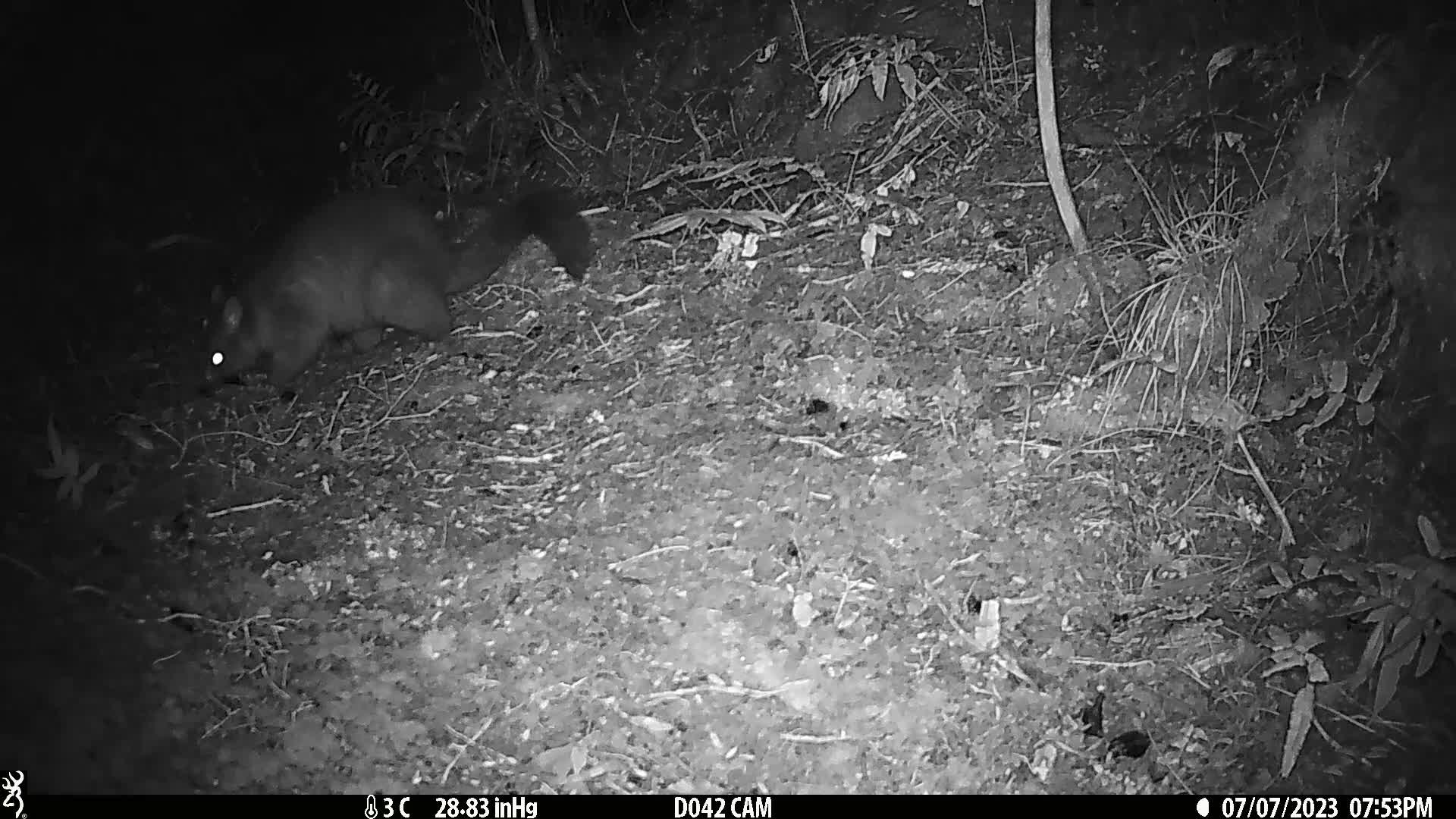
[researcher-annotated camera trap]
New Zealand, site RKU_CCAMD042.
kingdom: Animalia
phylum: Chordata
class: Mammalia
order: Diprotodontia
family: Phalangeridae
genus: Trichosurus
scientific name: Trichosurus vulpecula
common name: common brushtail possum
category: possum